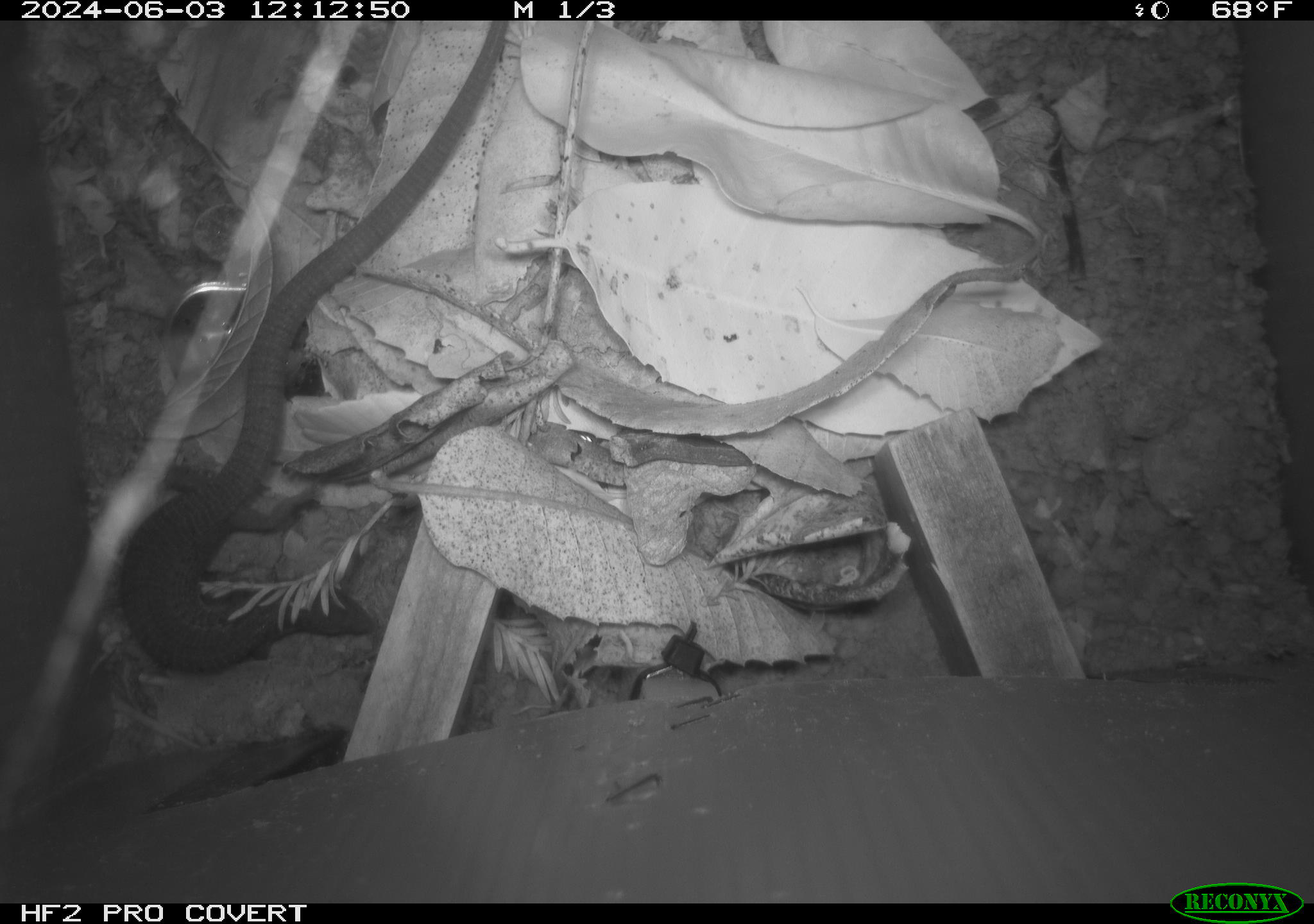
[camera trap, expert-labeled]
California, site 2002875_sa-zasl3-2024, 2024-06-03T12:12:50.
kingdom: Animalia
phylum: Chordata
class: Reptilia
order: Squamata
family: Anguidae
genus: Elgaria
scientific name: Elgaria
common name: alligator lizards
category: elgaria species